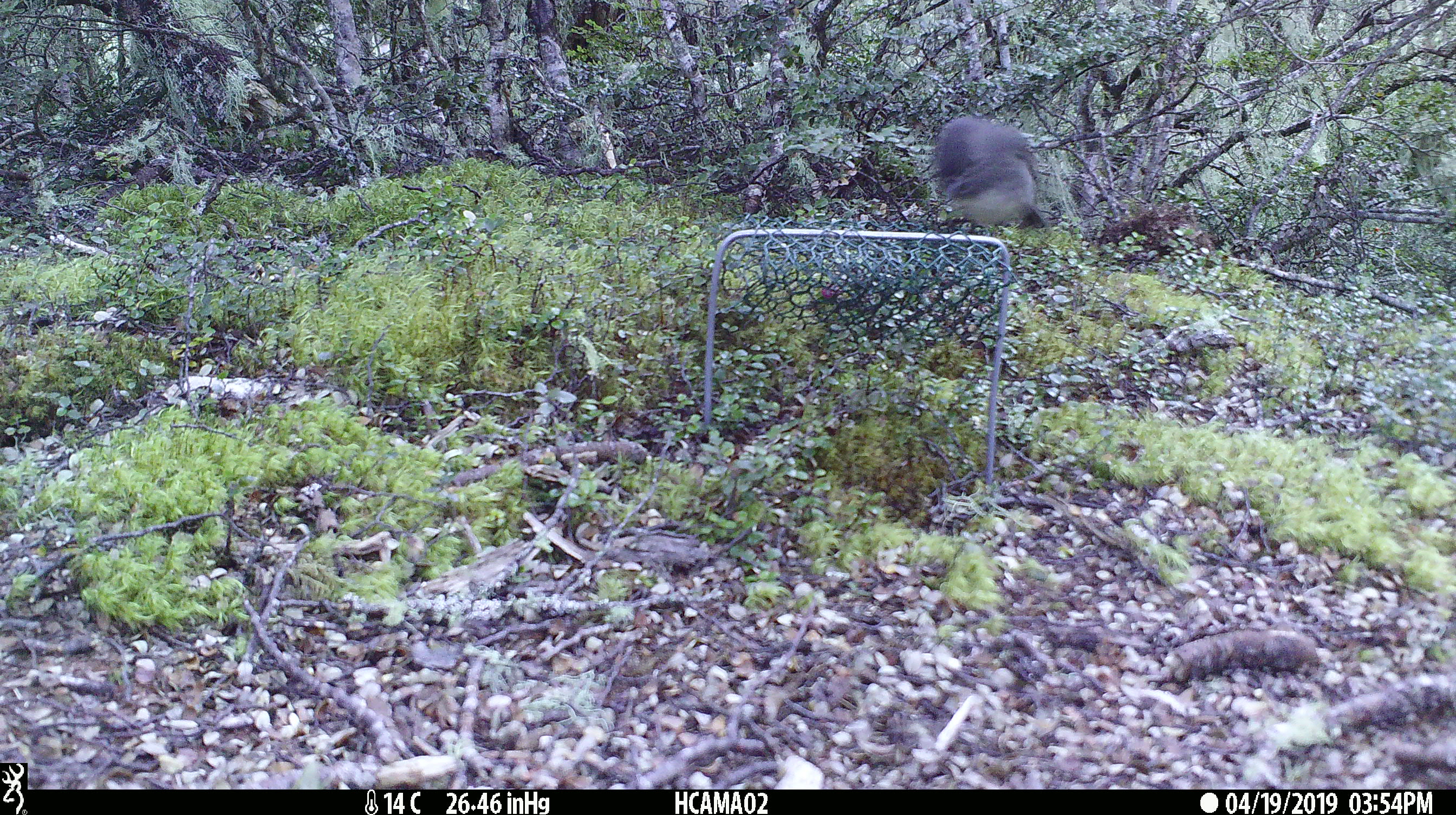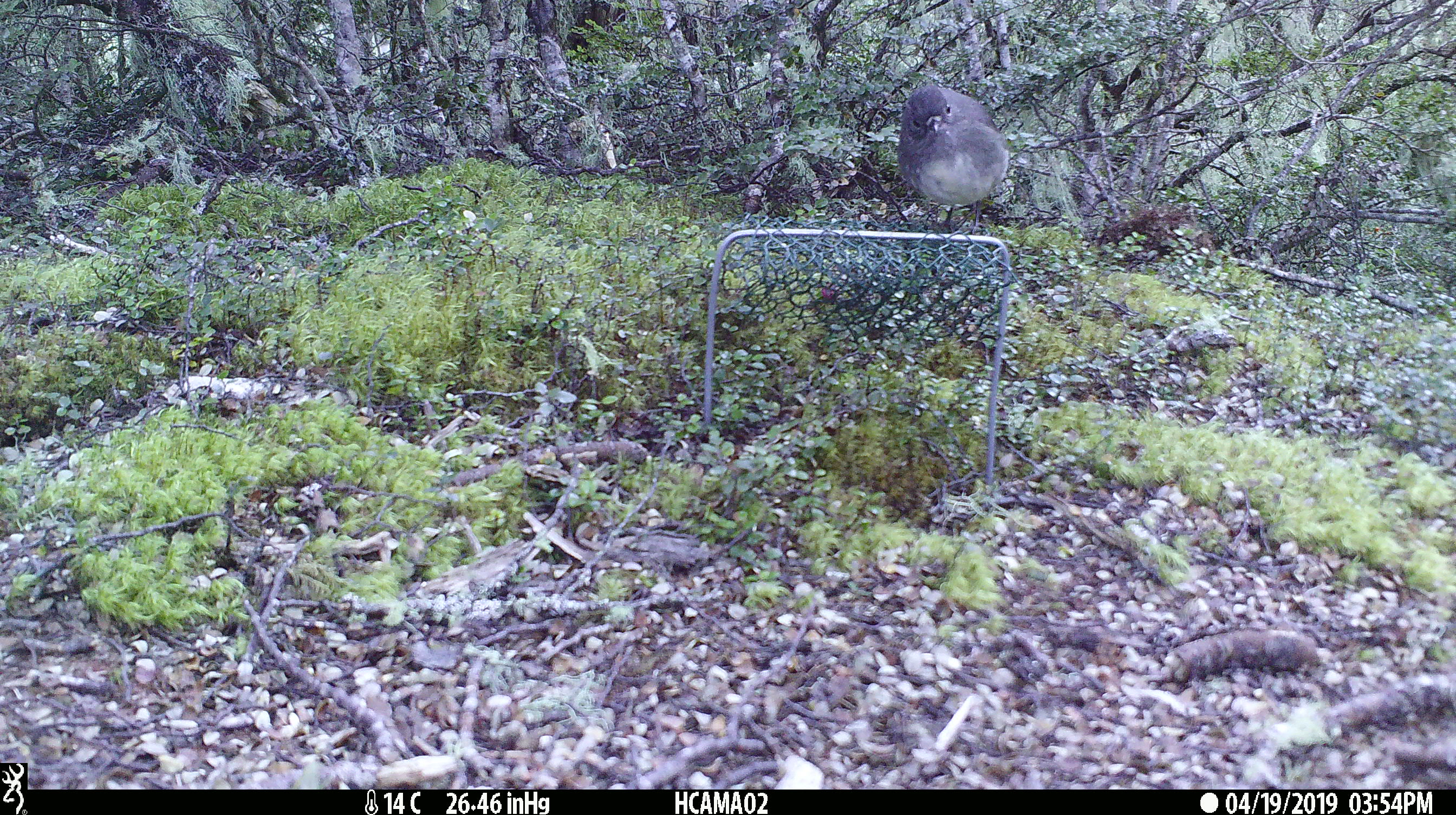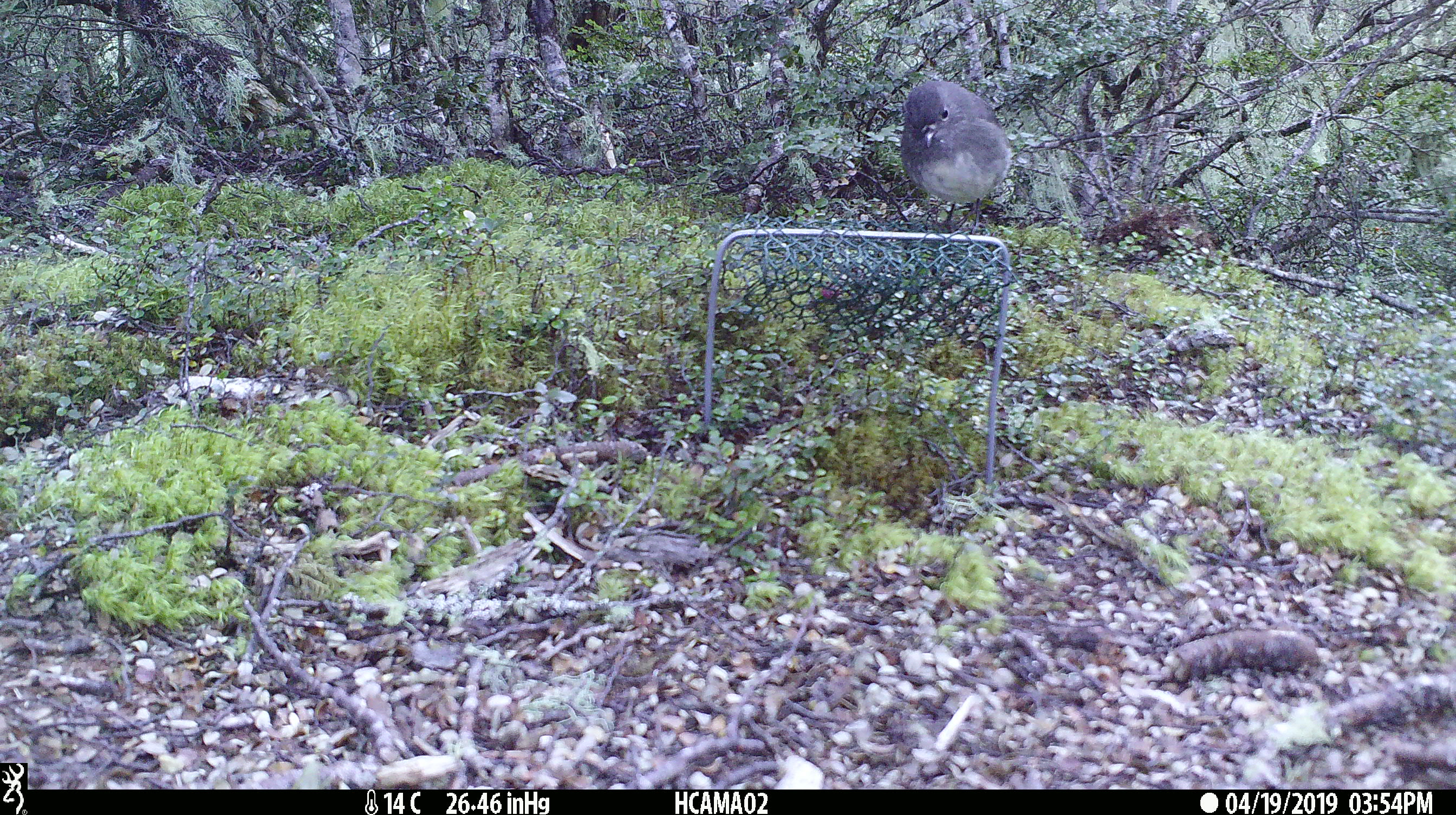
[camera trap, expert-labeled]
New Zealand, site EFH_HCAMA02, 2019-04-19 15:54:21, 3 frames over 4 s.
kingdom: Animalia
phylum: Chordata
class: Aves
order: Passeriformes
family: Petroicidae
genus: Petroica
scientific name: Petroica australis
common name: new zealand robin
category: robin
Robin (new zealand robin) (Petroica australis).